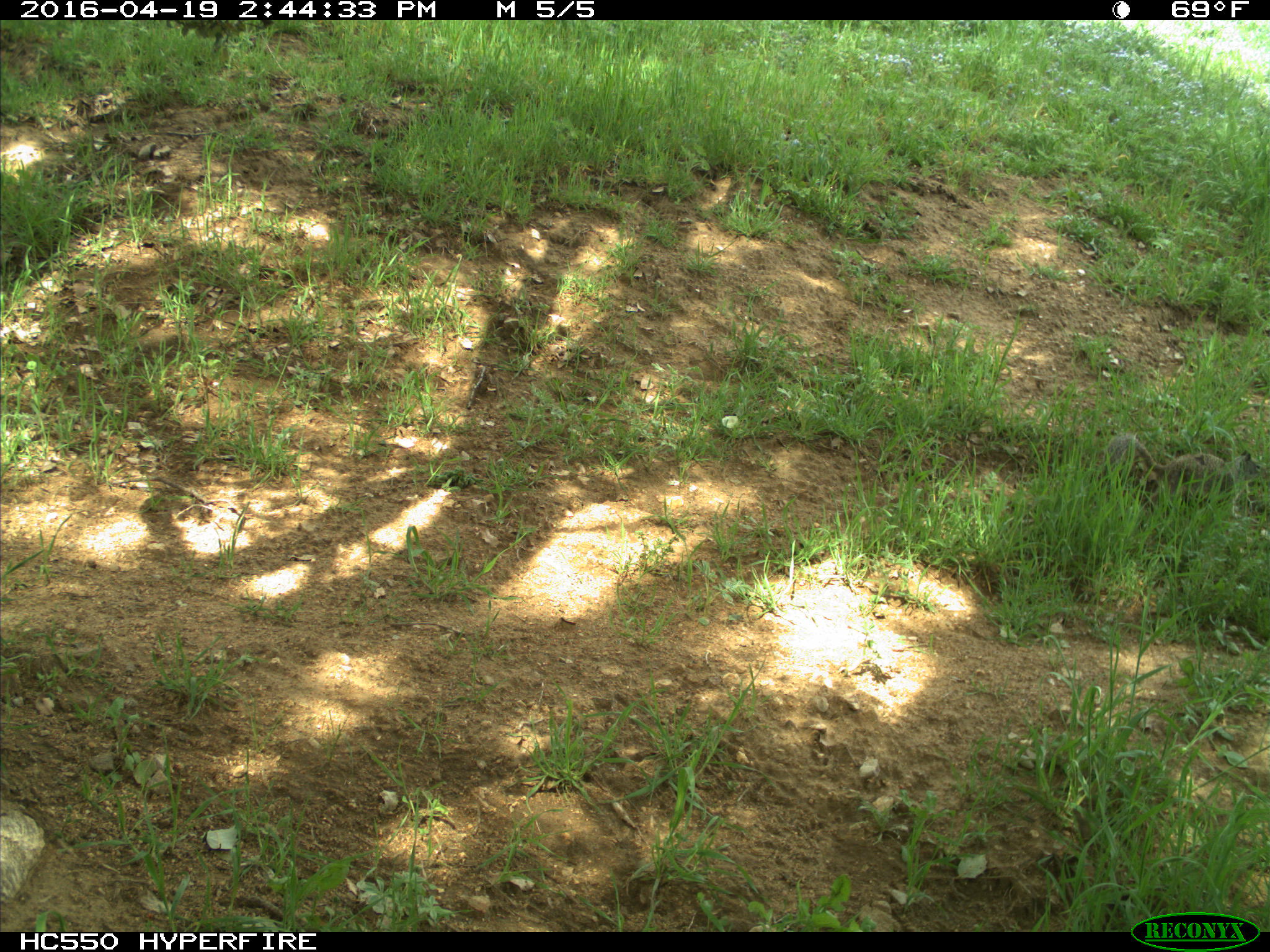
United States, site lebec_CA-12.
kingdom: Animalia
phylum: Chordata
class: Mammalia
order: Rodentia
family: Sciuridae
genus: Otospermophilus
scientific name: Otospermophilus beecheyi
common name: california ground squirrel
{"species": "Otospermophilus beecheyi (california ground squirrel)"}